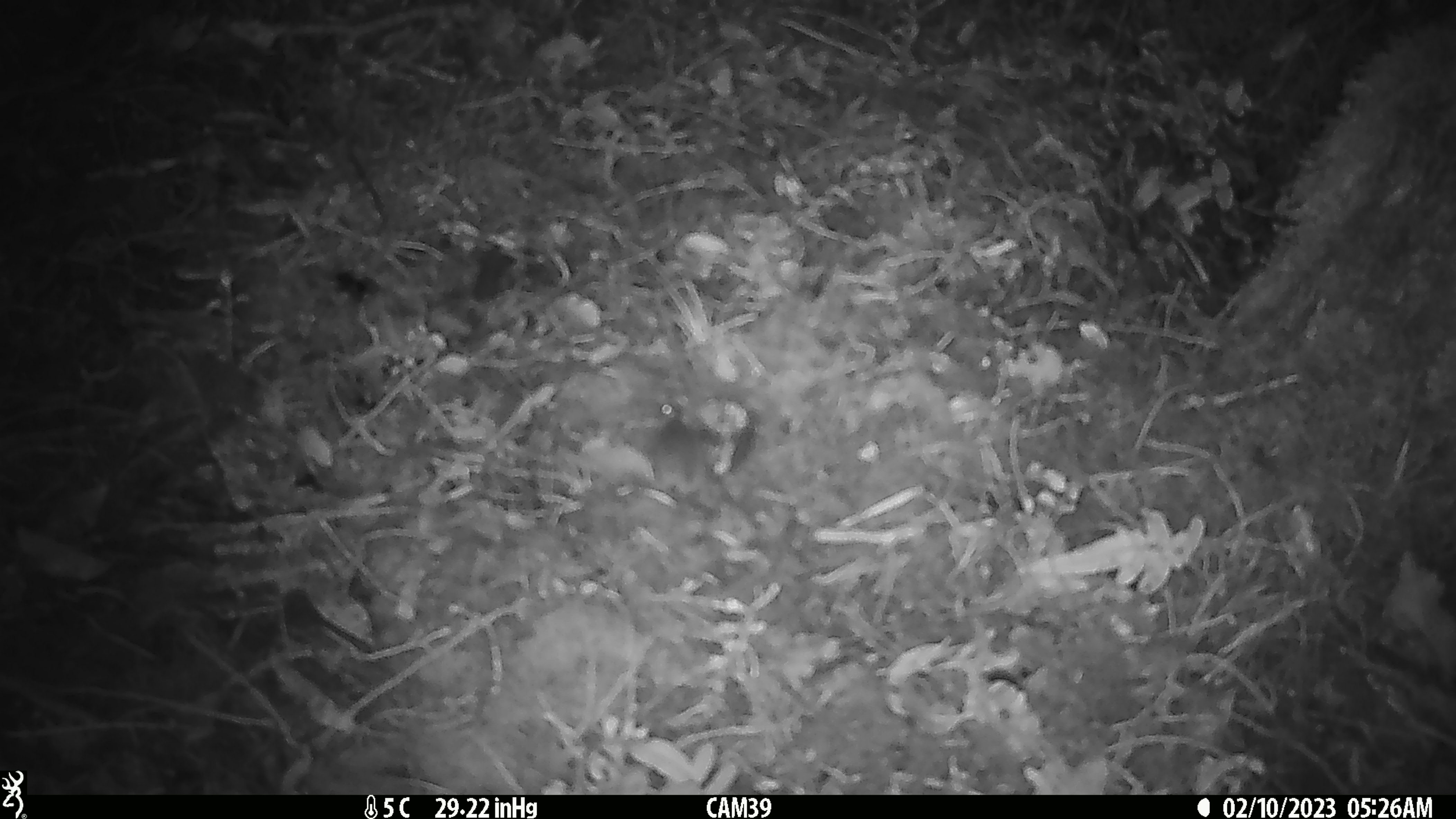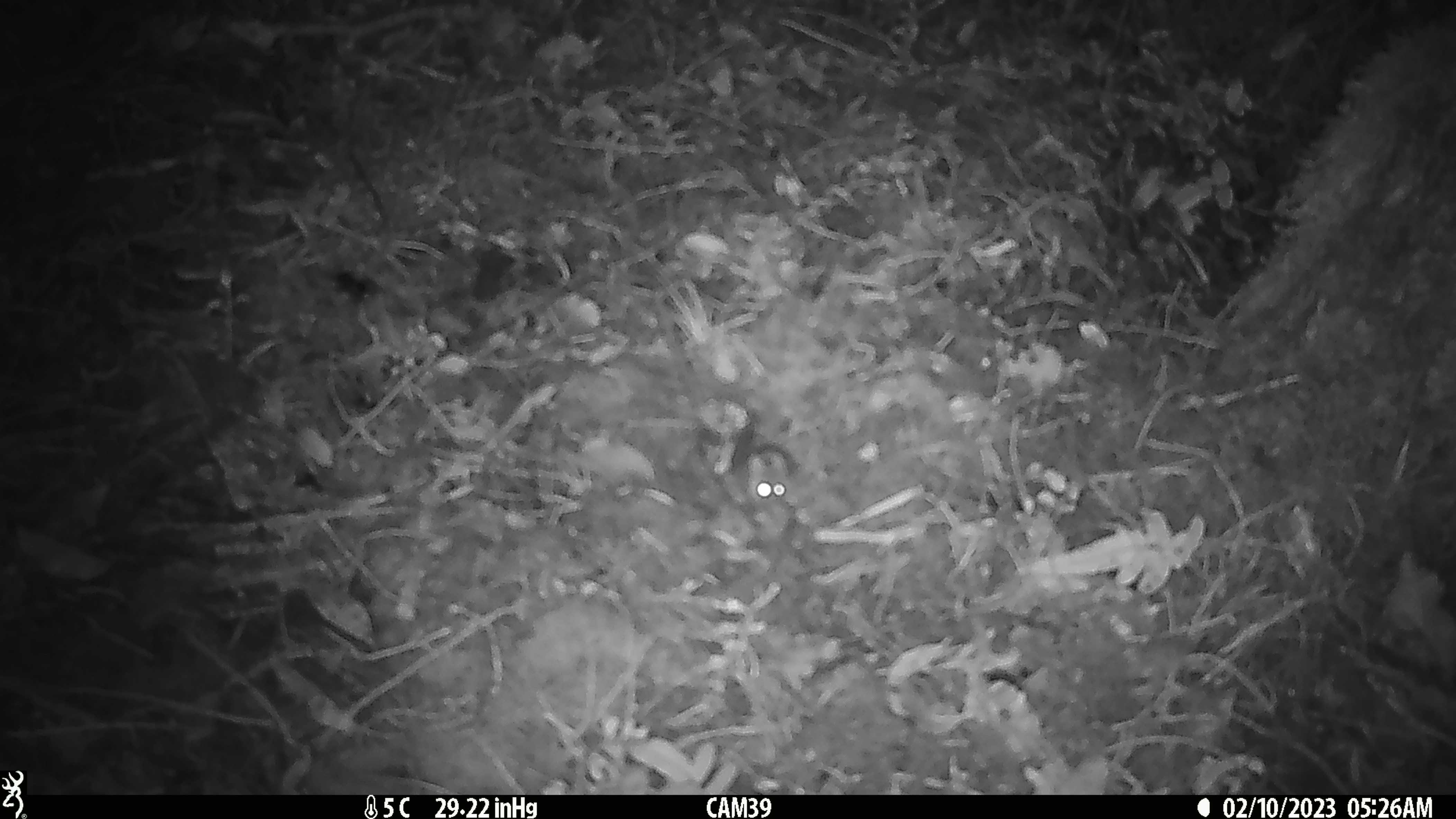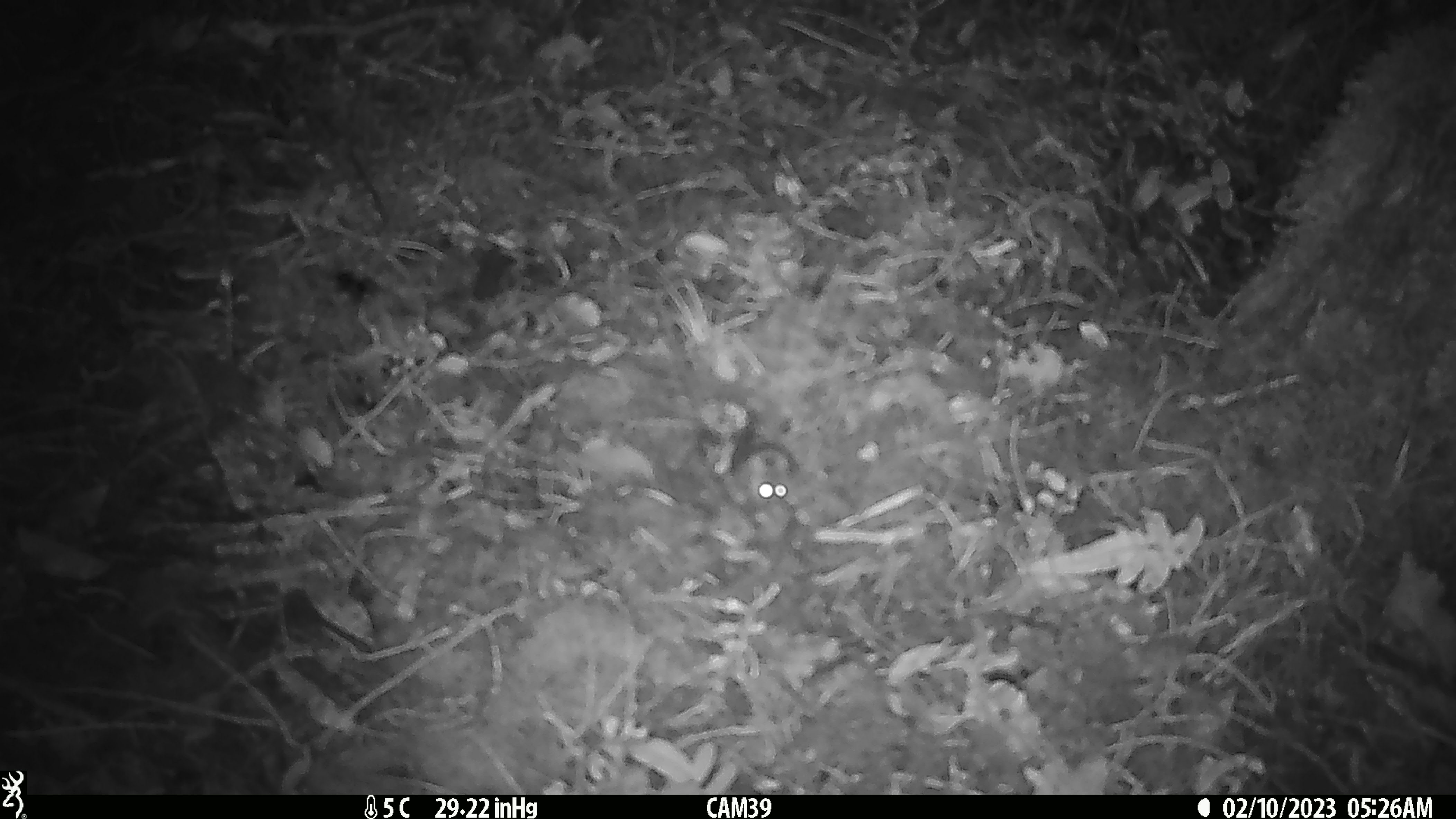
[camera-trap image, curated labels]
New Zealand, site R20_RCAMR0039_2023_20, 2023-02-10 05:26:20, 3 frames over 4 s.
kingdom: Animalia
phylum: Chordata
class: Mammalia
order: Rodentia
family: Muridae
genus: Mus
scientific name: Mus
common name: mouse